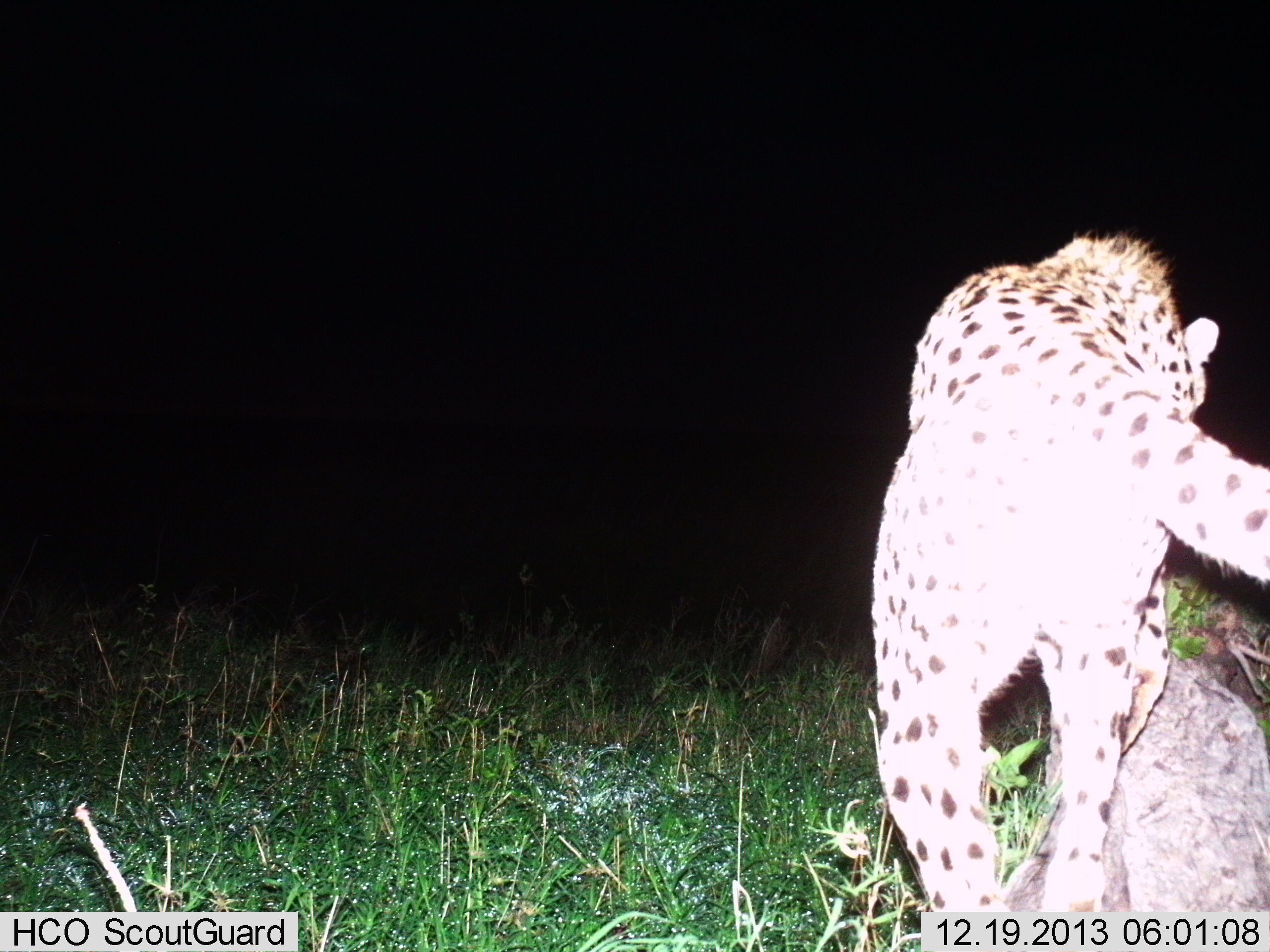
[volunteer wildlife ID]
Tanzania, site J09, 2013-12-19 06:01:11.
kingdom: Animalia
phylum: Chordata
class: Mammalia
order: Carnivora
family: Felidae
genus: Acinonyx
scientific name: Acinonyx jubatus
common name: cheetah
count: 1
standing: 30%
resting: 0%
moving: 60%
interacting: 0%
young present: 0%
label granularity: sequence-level